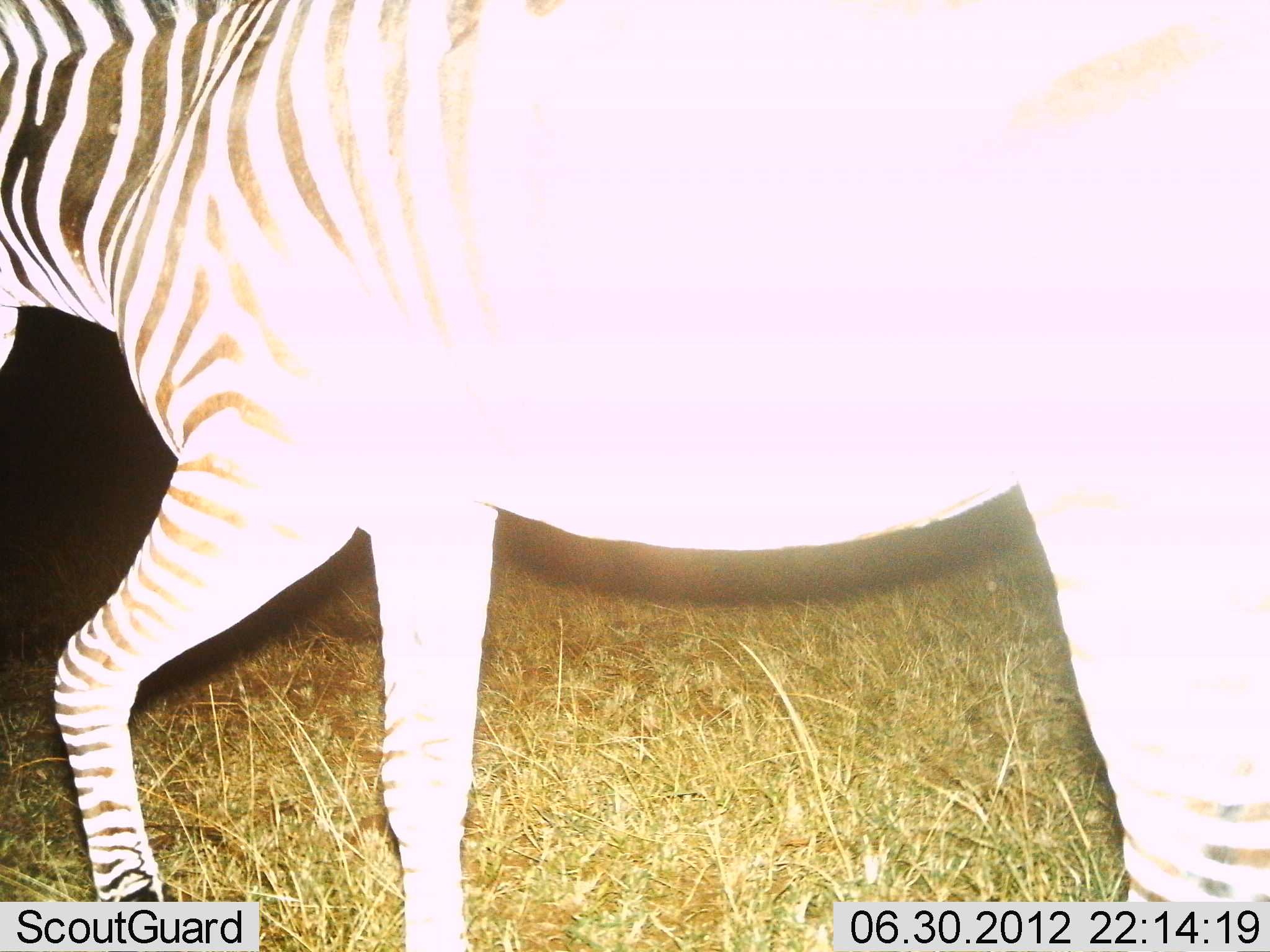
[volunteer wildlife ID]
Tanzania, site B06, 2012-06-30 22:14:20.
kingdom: Animalia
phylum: Chordata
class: Mammalia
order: Perissodactyla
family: Equidae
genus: Equus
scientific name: Equus quagga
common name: plains zebra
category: zebra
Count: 1.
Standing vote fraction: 0%.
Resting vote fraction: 0%.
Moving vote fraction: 100%.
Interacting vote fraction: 0%.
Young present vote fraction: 0%.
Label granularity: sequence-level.